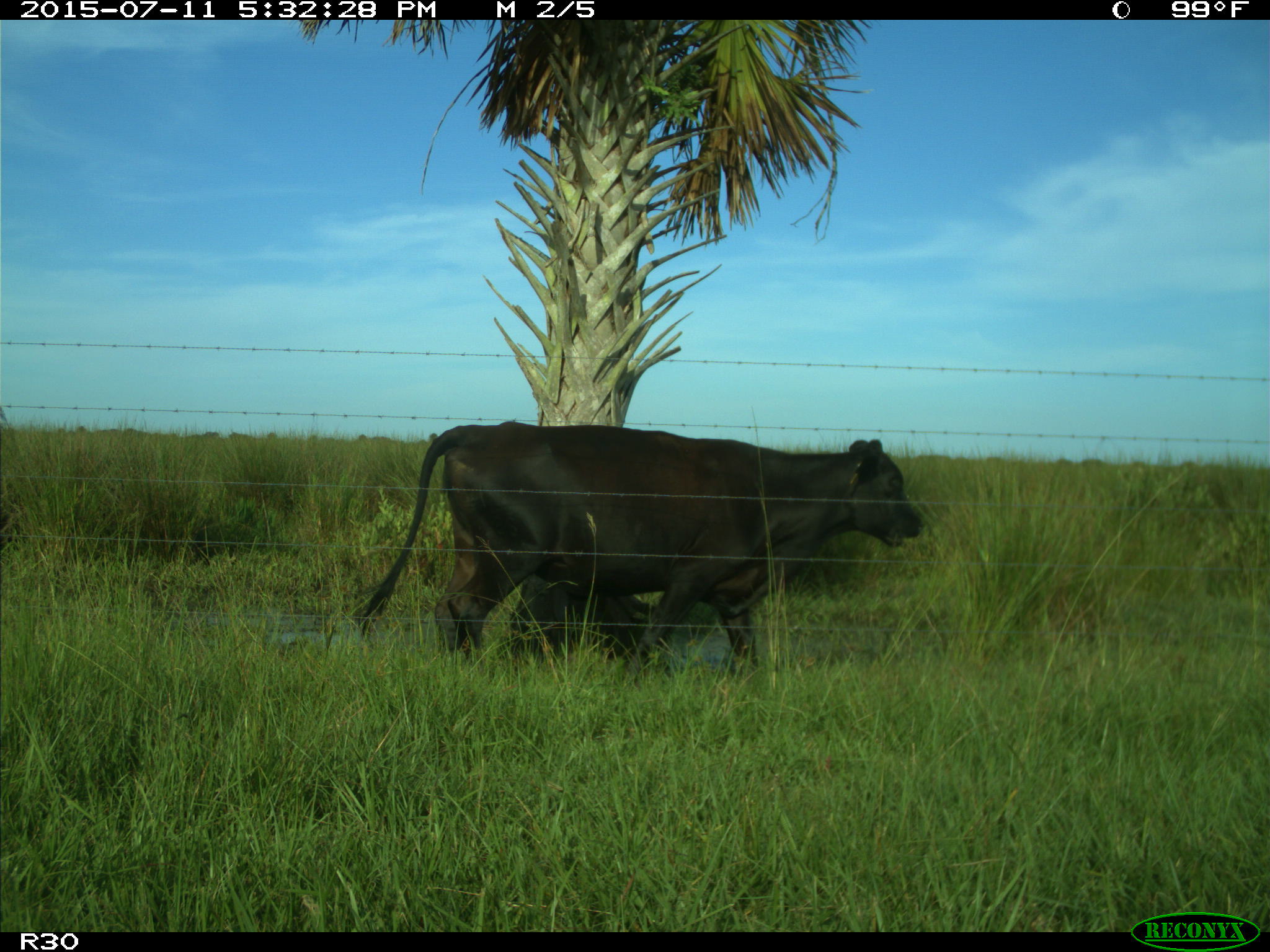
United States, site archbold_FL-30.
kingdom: Animalia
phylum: Chordata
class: Mammalia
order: Artiodactyla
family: Bovidae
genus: Bos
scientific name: Bos taurus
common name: domestic cow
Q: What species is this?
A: Bos taurus (domestic cow).